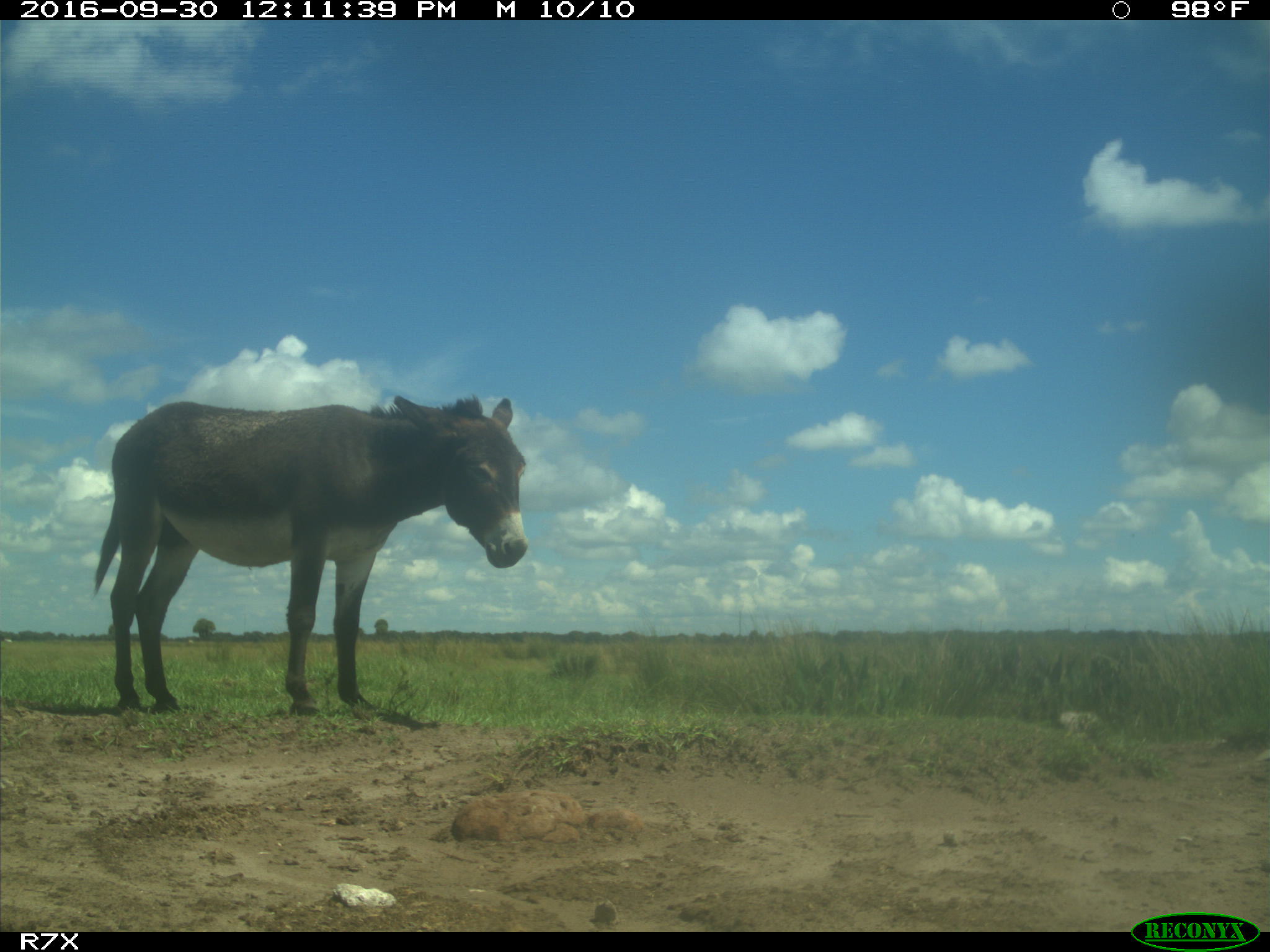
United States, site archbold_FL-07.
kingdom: Animalia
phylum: Chordata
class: Mammalia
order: Perissodactyla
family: Equidae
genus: Equus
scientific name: Equus africanus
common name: african wild ass